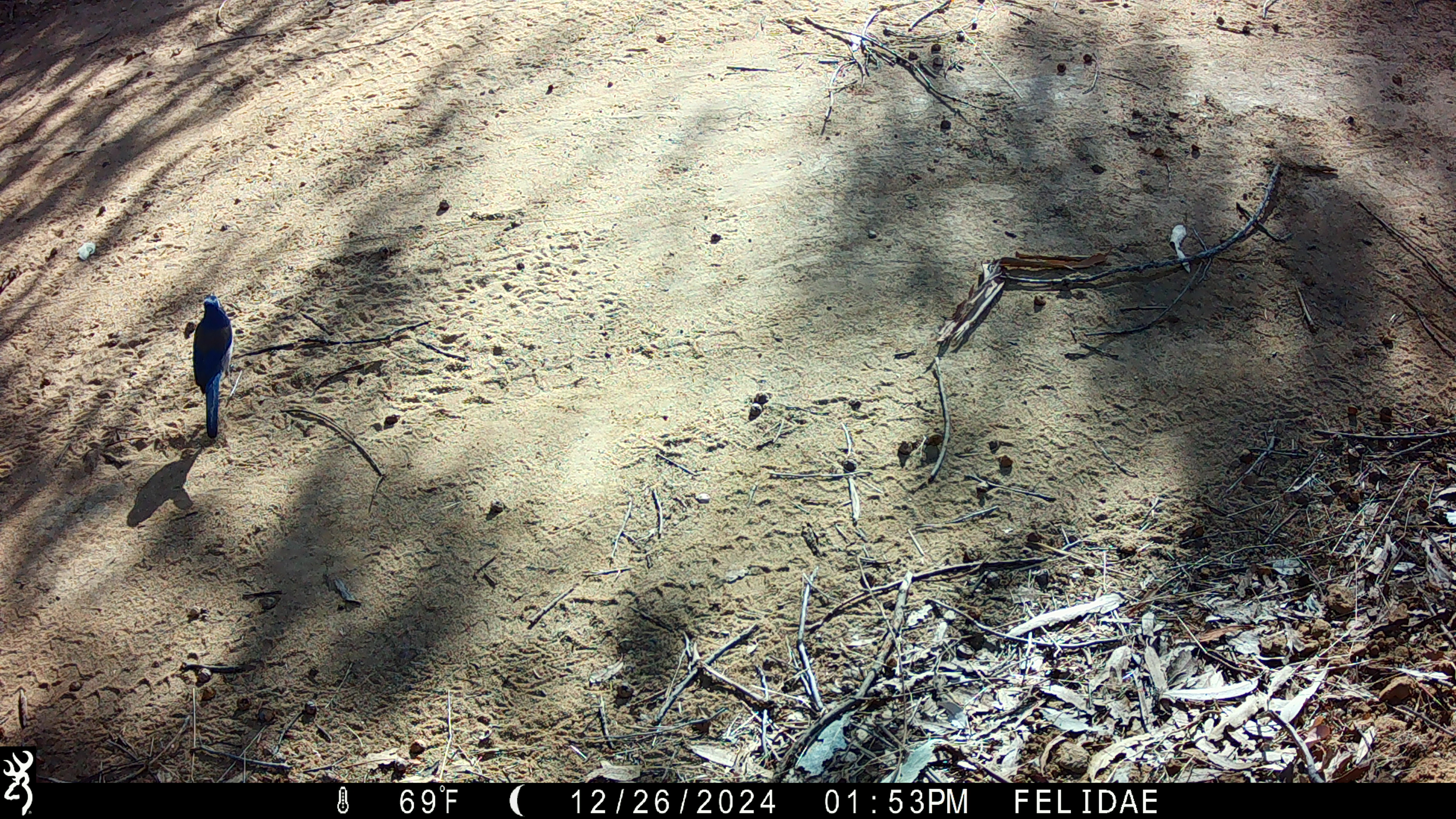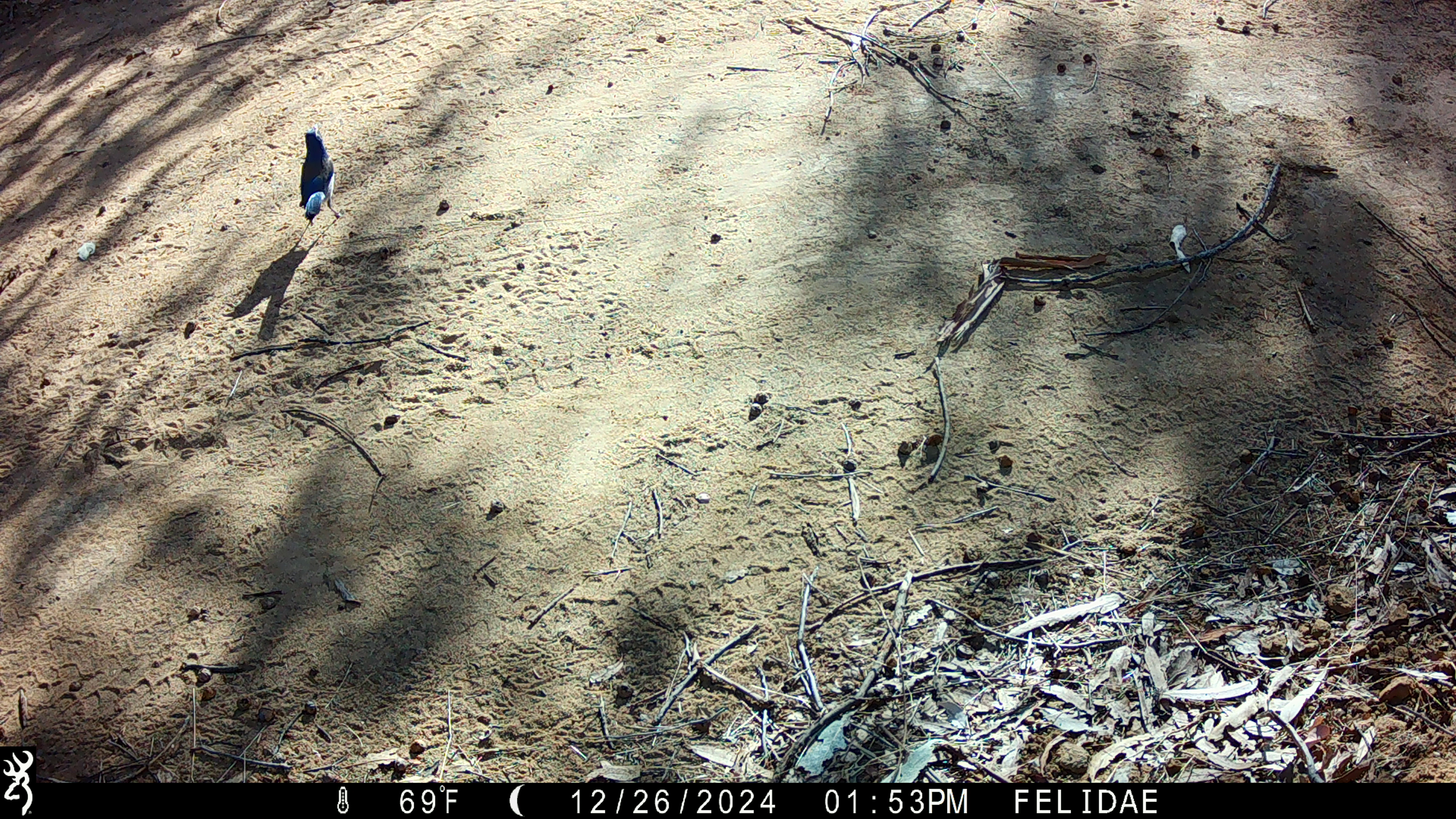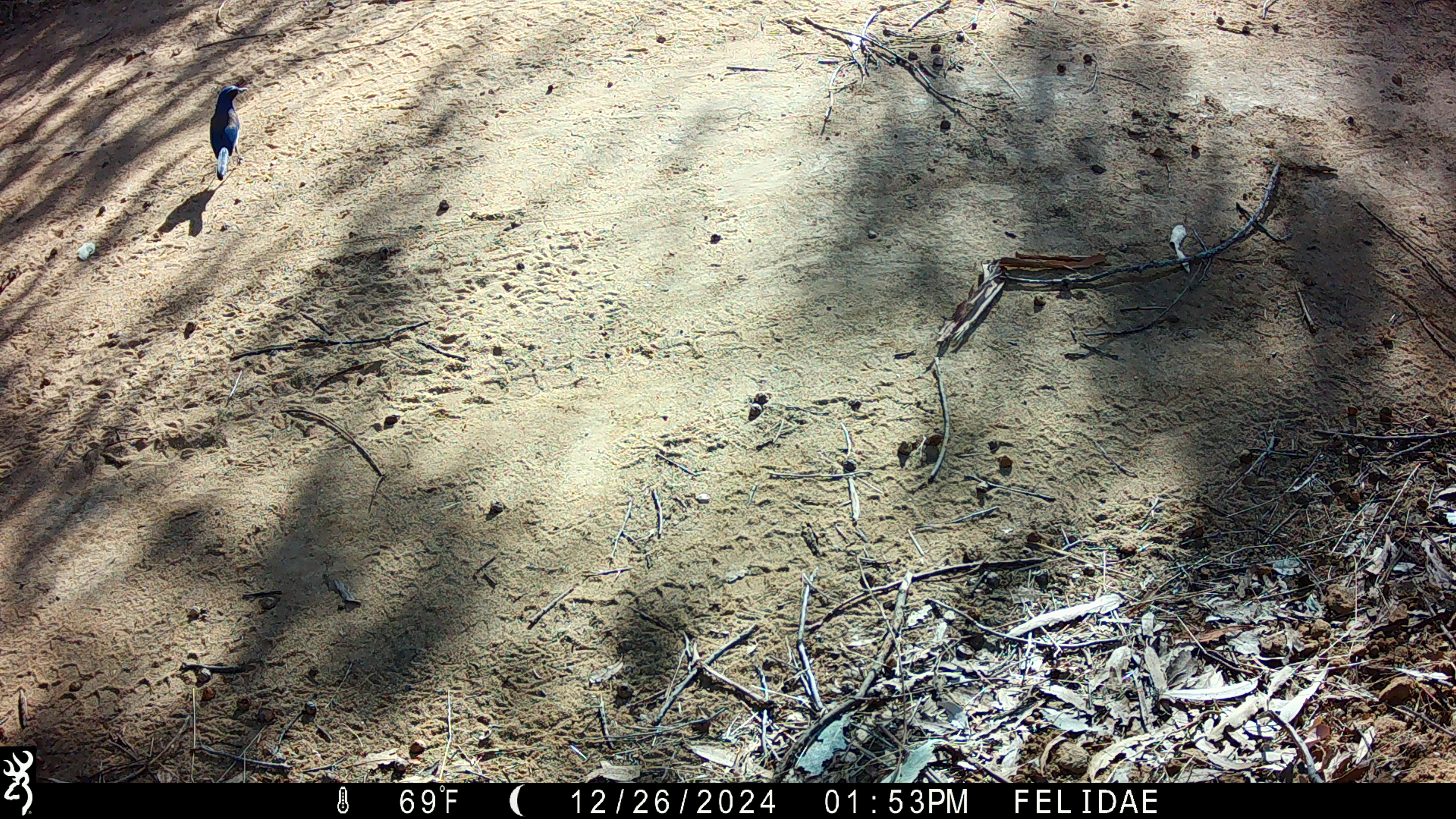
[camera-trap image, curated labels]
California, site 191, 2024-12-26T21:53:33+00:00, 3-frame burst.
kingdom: Animalia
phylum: Chordata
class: Aves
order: Passeriformes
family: Corvidae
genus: Aphelocoma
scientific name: Aphelocoma californica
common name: california scrub jay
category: western scrub-jay